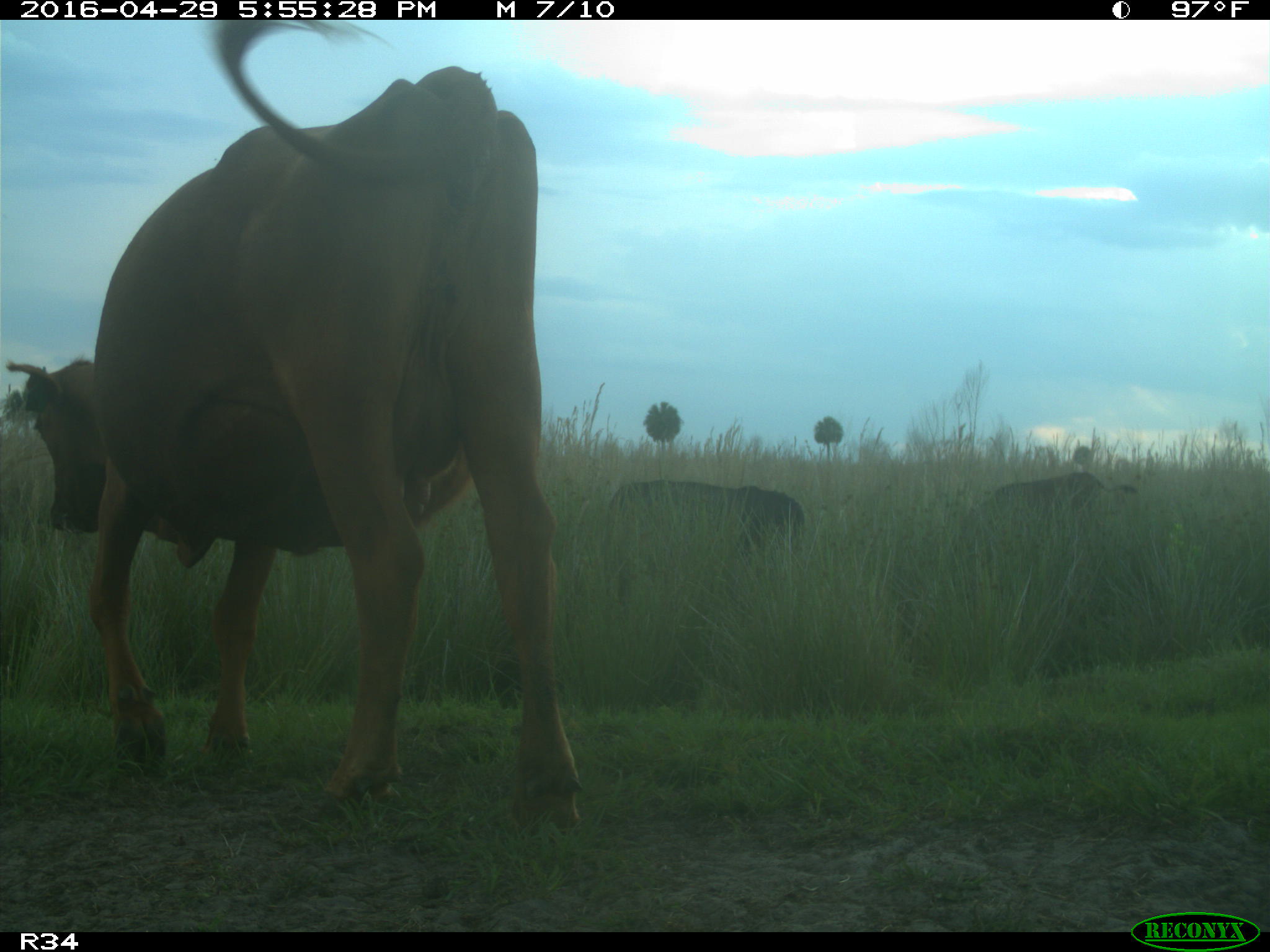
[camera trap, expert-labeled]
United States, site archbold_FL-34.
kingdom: Animalia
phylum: Chordata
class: Mammalia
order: Artiodactyla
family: Bovidae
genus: Bos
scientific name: Bos taurus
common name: domestic cow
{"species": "Bos taurus (domestic cow)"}